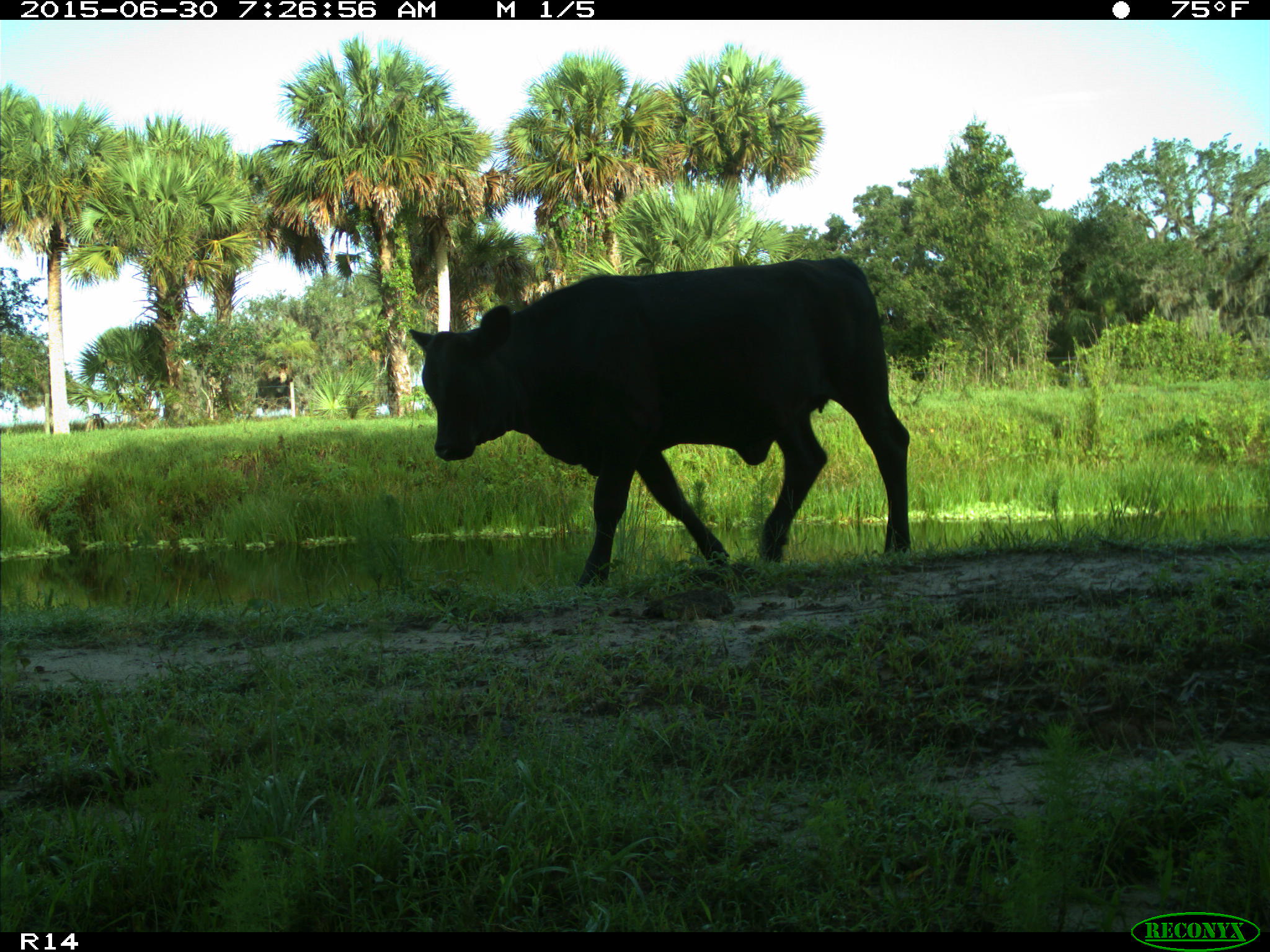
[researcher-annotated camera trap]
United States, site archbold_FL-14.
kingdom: Animalia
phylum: Chordata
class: Mammalia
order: Artiodactyla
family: Bovidae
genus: Bos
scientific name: Bos taurus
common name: domestic cow